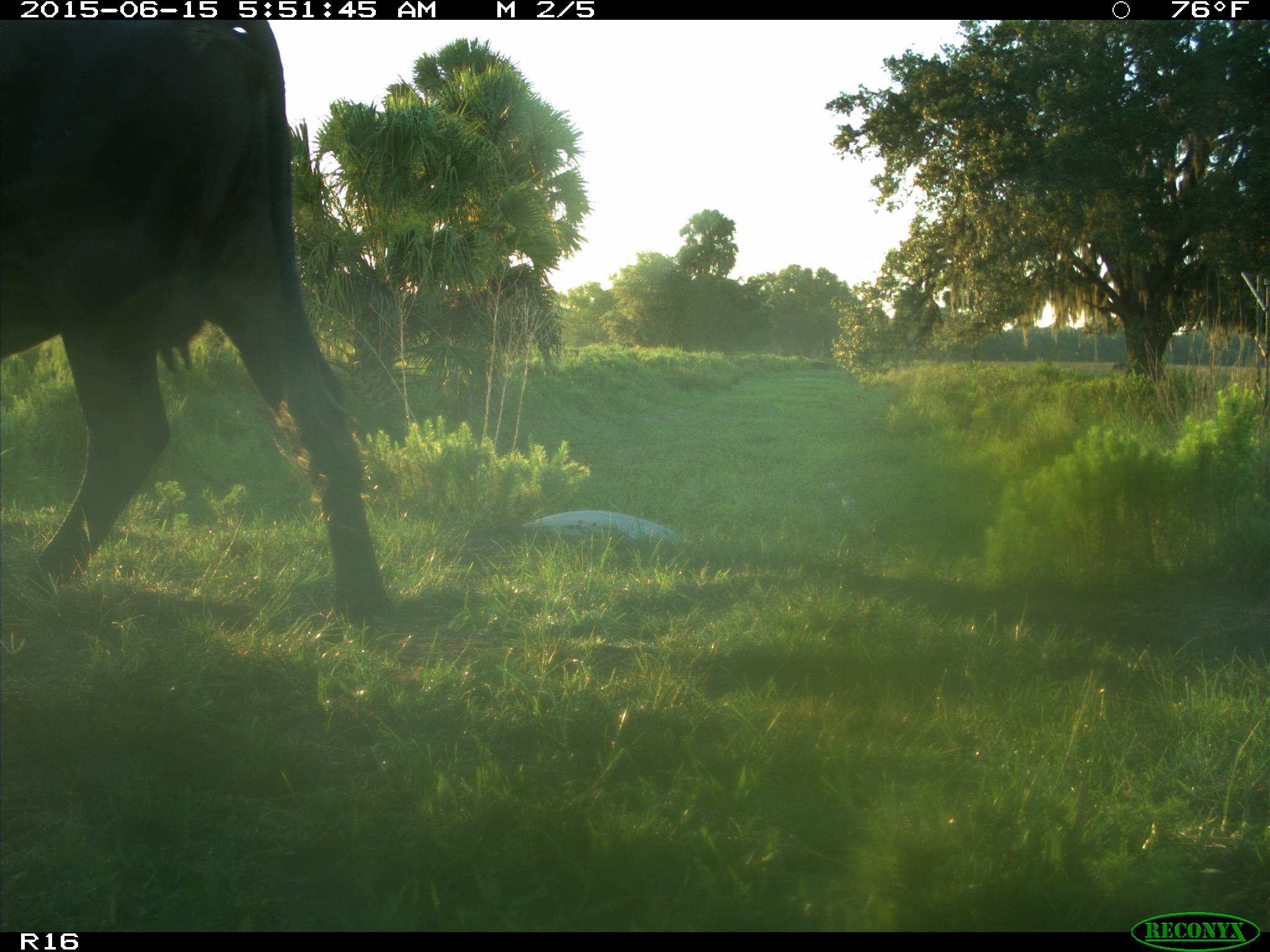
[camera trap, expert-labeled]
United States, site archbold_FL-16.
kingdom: Animalia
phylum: Chordata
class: Mammalia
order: Artiodactyla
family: Bovidae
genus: Bos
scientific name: Bos taurus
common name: domestic cow